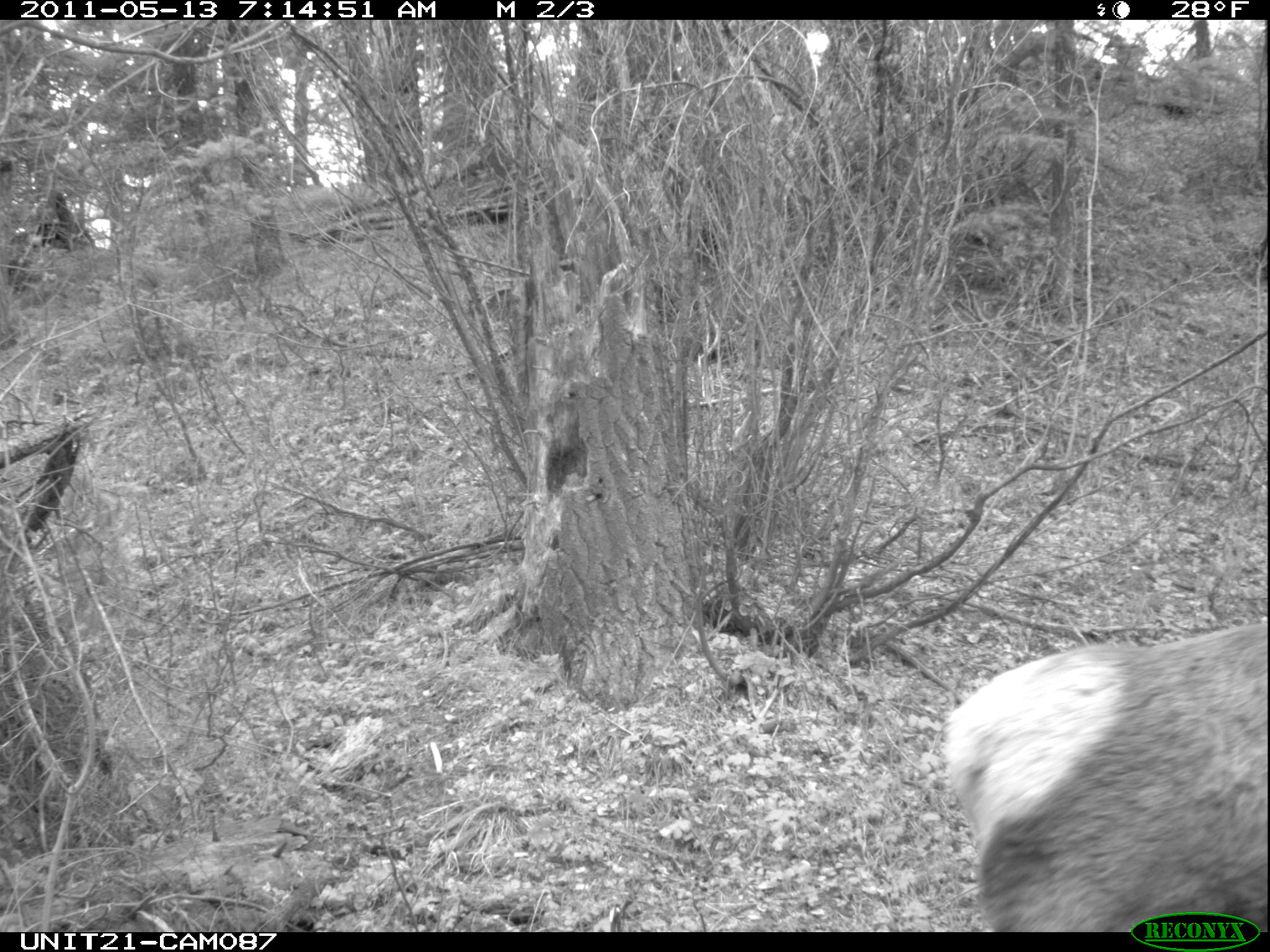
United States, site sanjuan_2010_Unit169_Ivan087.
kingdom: Animalia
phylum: Chordata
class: Mammalia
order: Artiodactyla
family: Cervidae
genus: Cervus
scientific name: Cervus elaphus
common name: red deer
Cervus elaphus (red deer).